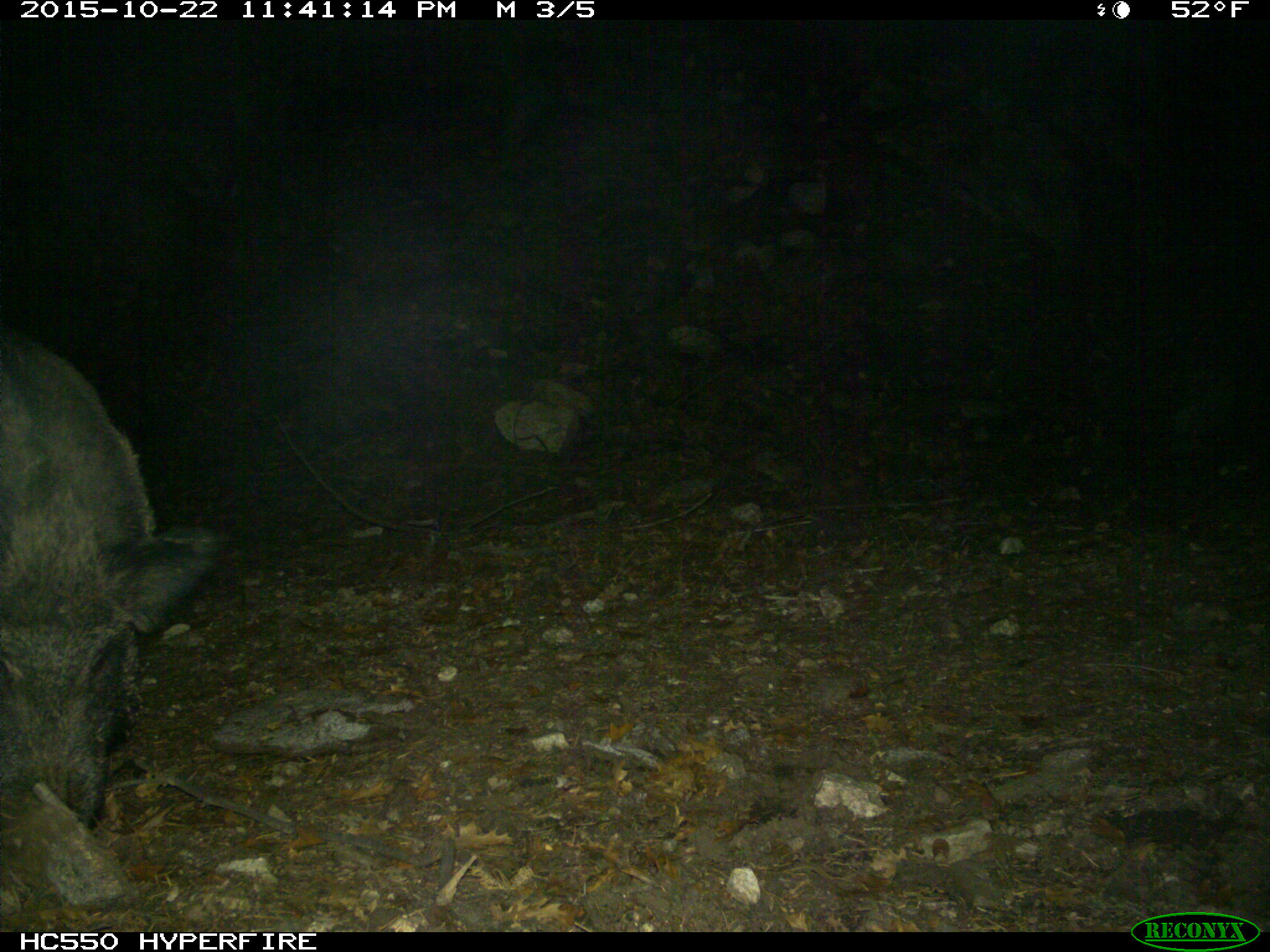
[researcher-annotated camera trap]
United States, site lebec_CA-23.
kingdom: Animalia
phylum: Chordata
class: Mammalia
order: Artiodactyla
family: Suidae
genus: Sus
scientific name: Sus scrofa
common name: wild boar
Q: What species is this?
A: Sus scrofa (wild boar).